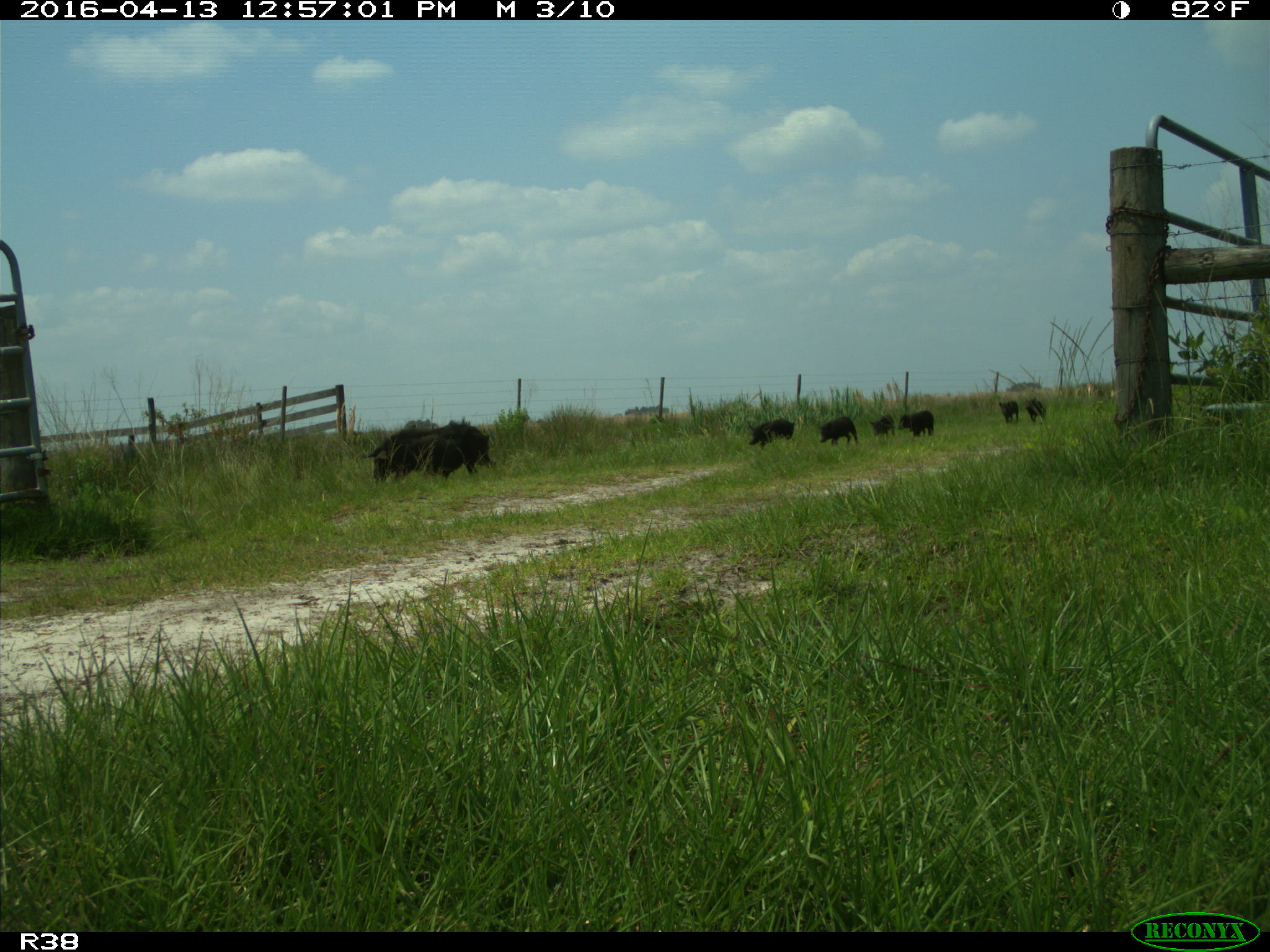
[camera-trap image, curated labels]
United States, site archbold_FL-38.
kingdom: Animalia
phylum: Chordata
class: Mammalia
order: Artiodactyla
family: Suidae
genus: Sus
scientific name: Sus scrofa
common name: wild boar